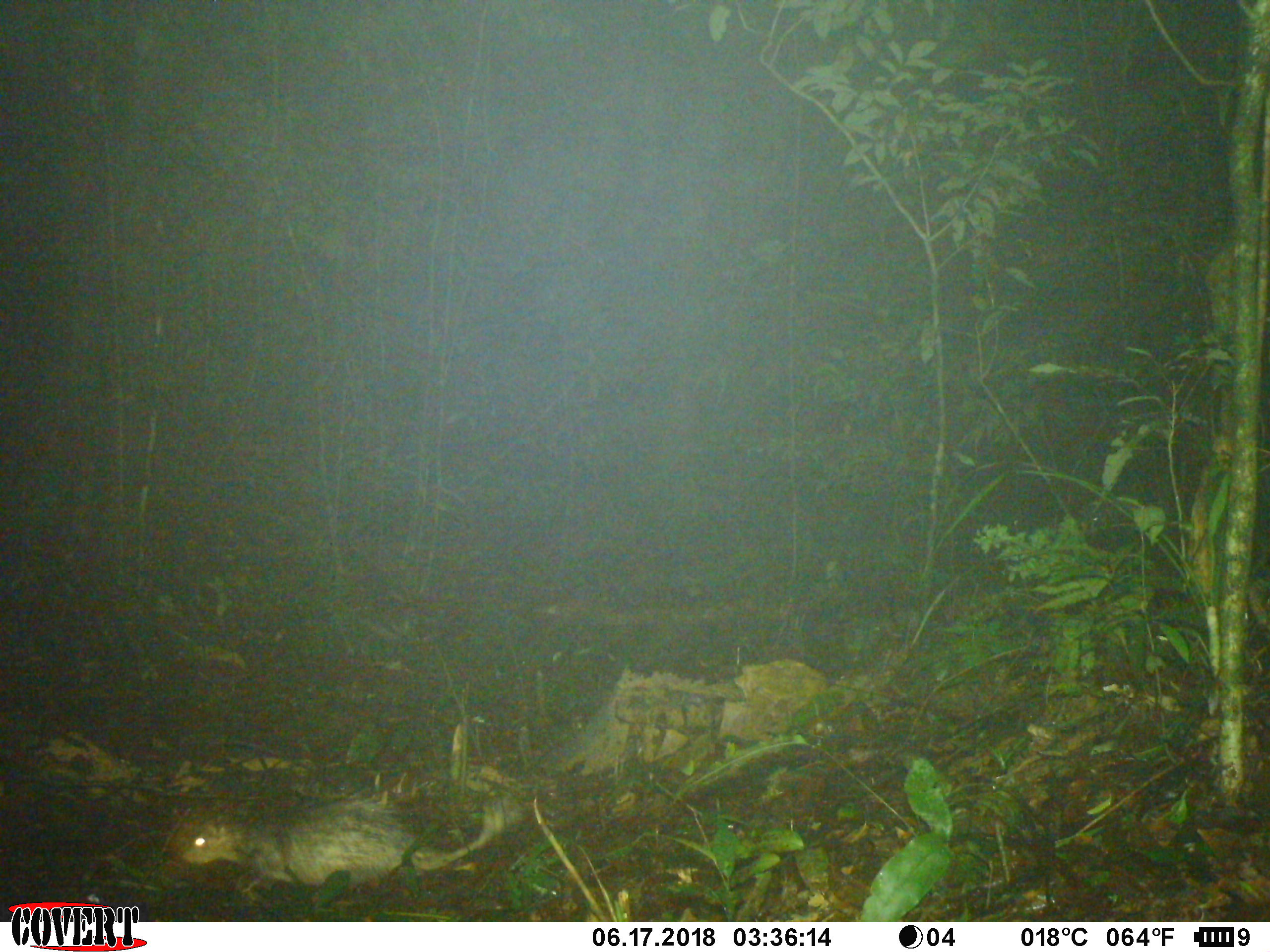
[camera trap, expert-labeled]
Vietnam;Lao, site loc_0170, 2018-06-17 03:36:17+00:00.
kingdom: Animalia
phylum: Chordata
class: Mammalia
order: Rodentia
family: Hystricidae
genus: Atherurus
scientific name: Atherurus macrourus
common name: asiatic brush-tailed porcupine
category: asiatic brush tailed porcupine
Asiatic brush tailed porcupine (asiatic brush-tailed porcupine) (Atherurus macrourus). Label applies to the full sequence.